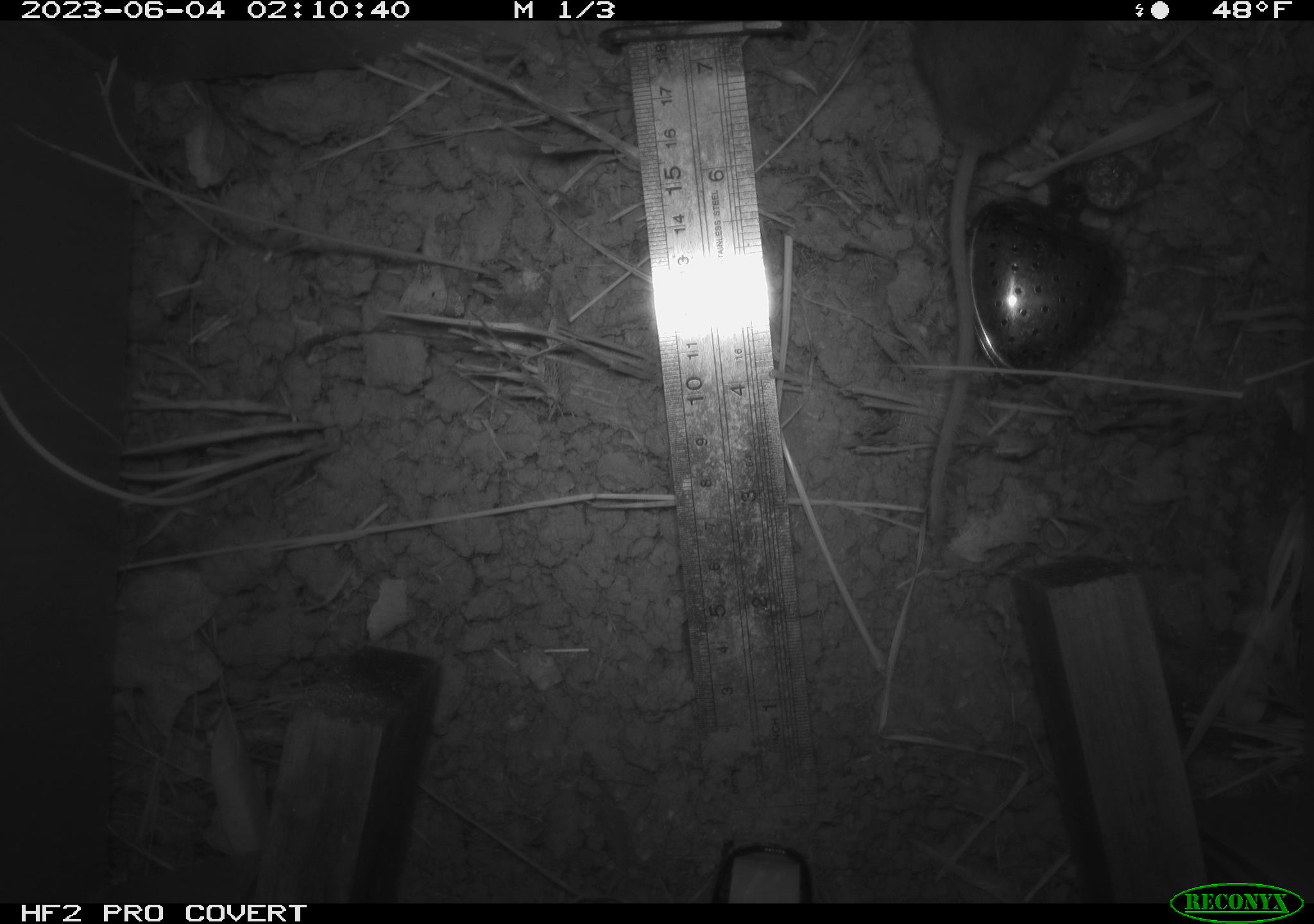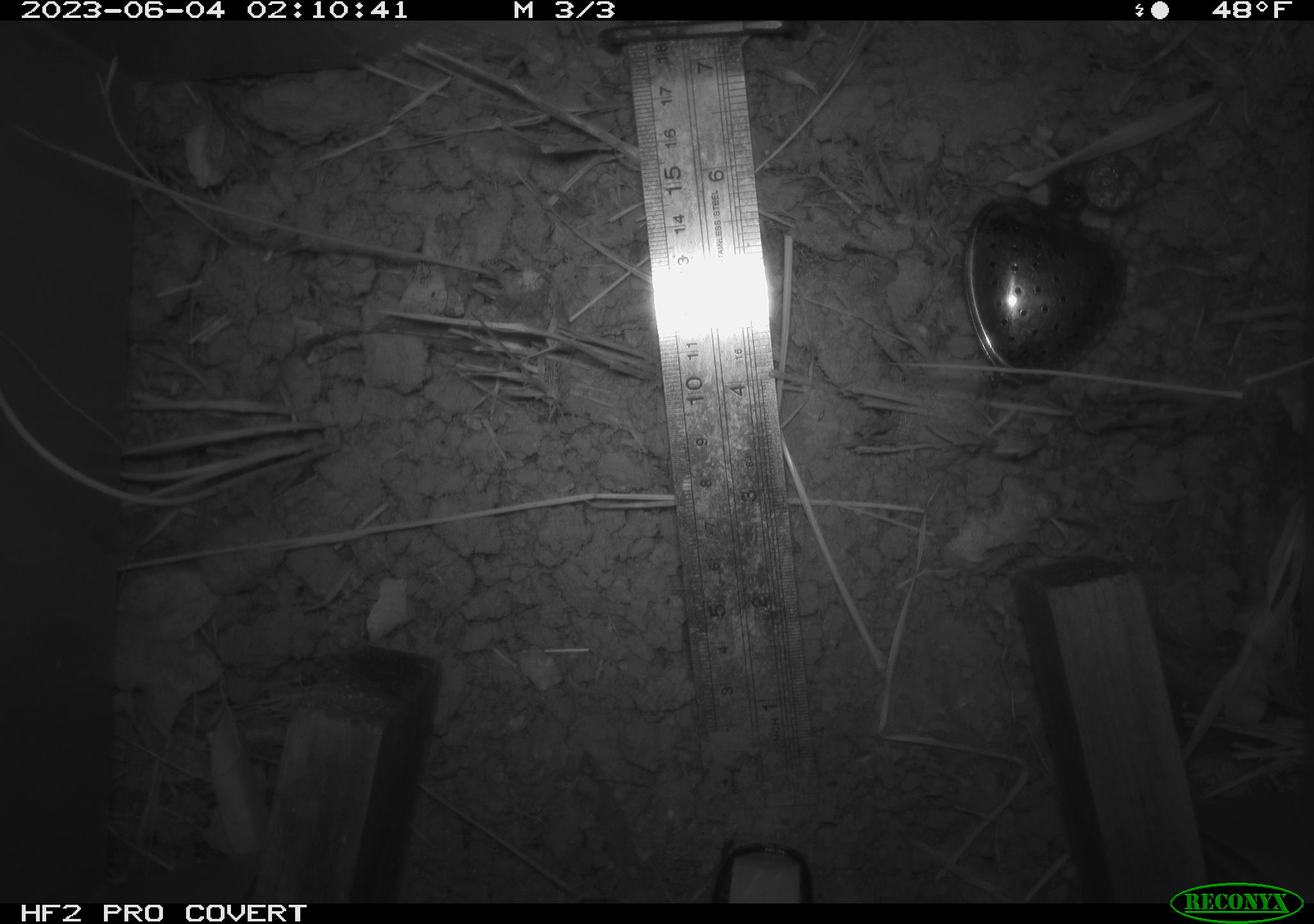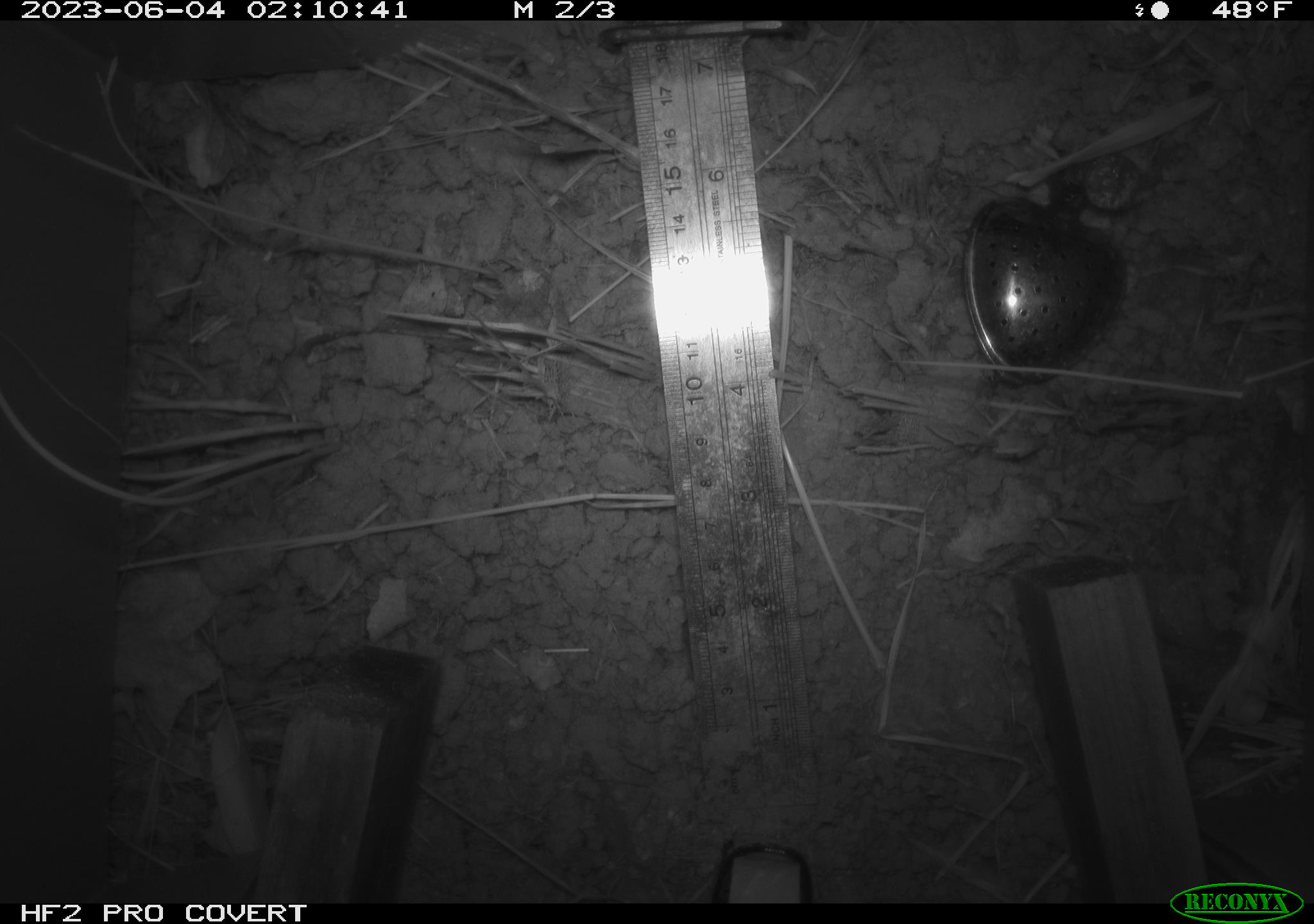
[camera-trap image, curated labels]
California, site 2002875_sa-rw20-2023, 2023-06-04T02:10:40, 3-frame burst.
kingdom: Animalia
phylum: Chordata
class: Mammalia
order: Rodentia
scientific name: Rodentia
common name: rodent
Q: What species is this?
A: Rodent (Rodentia).